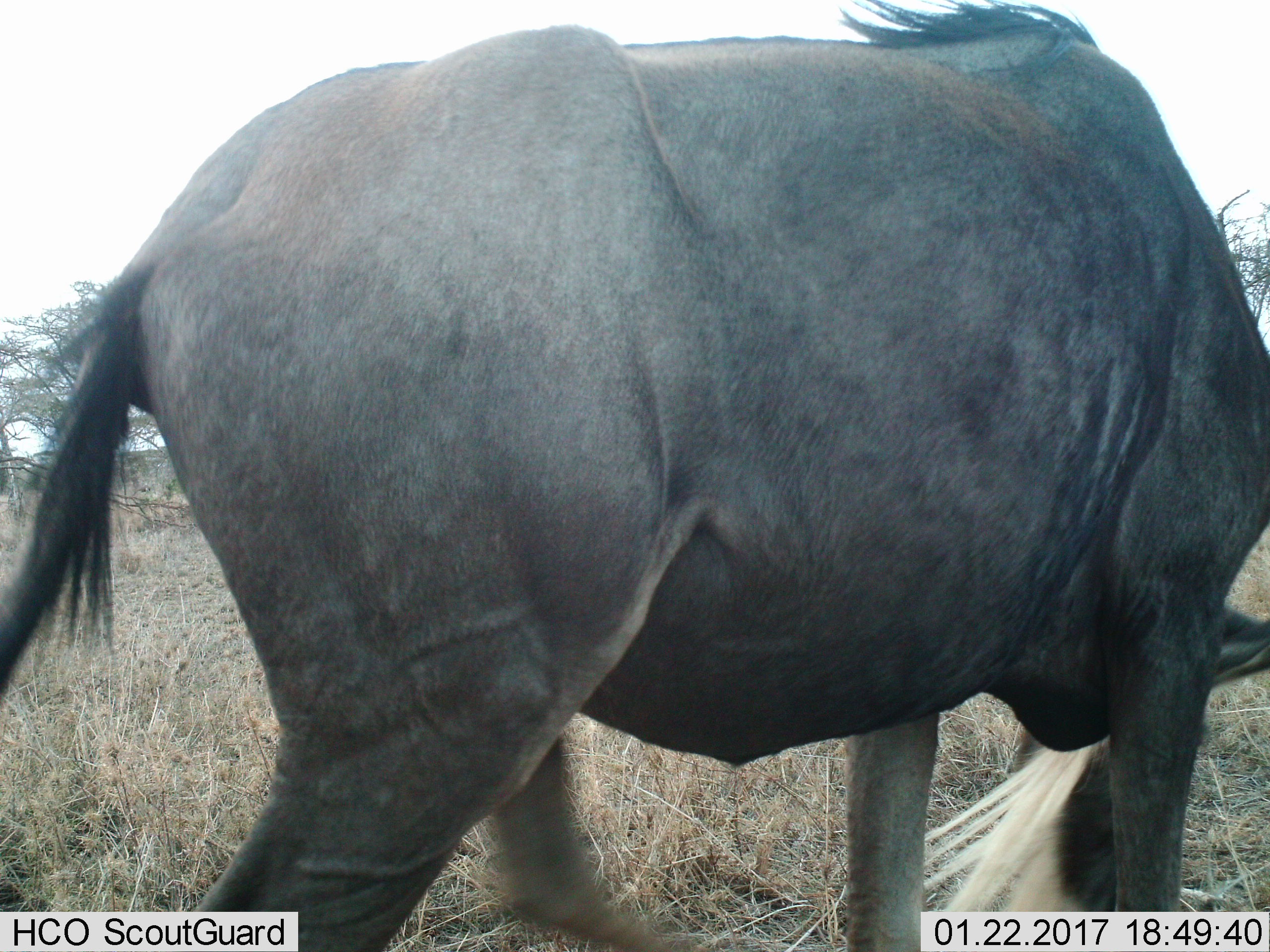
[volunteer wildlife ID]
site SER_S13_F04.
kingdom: Animalia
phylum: Chordata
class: Mammalia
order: Artiodactyla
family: Bovidae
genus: Connochaetes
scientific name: Connochaetes taurinus taurinus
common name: blue wildebeest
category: wildebeestblue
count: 1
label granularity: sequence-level